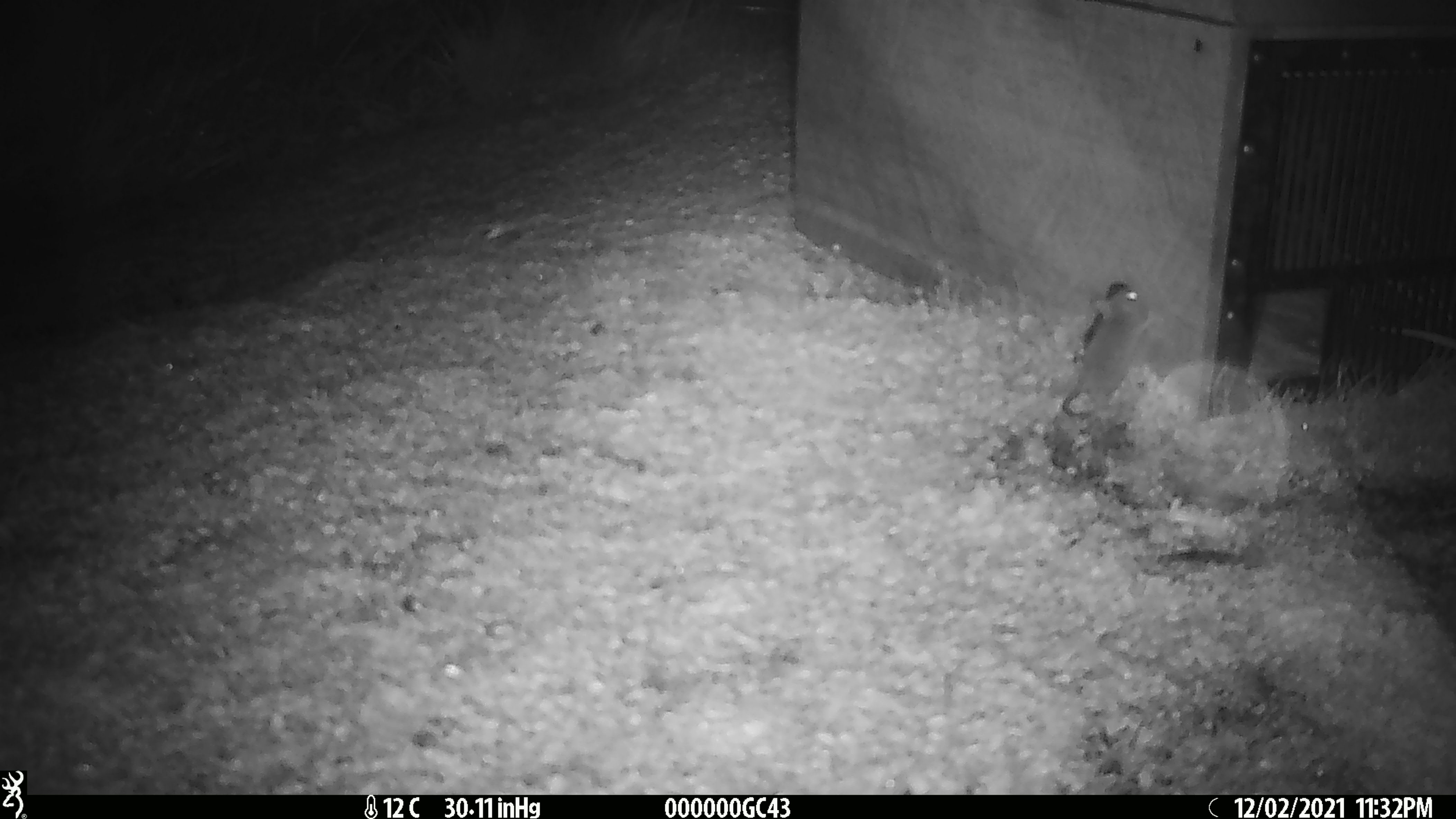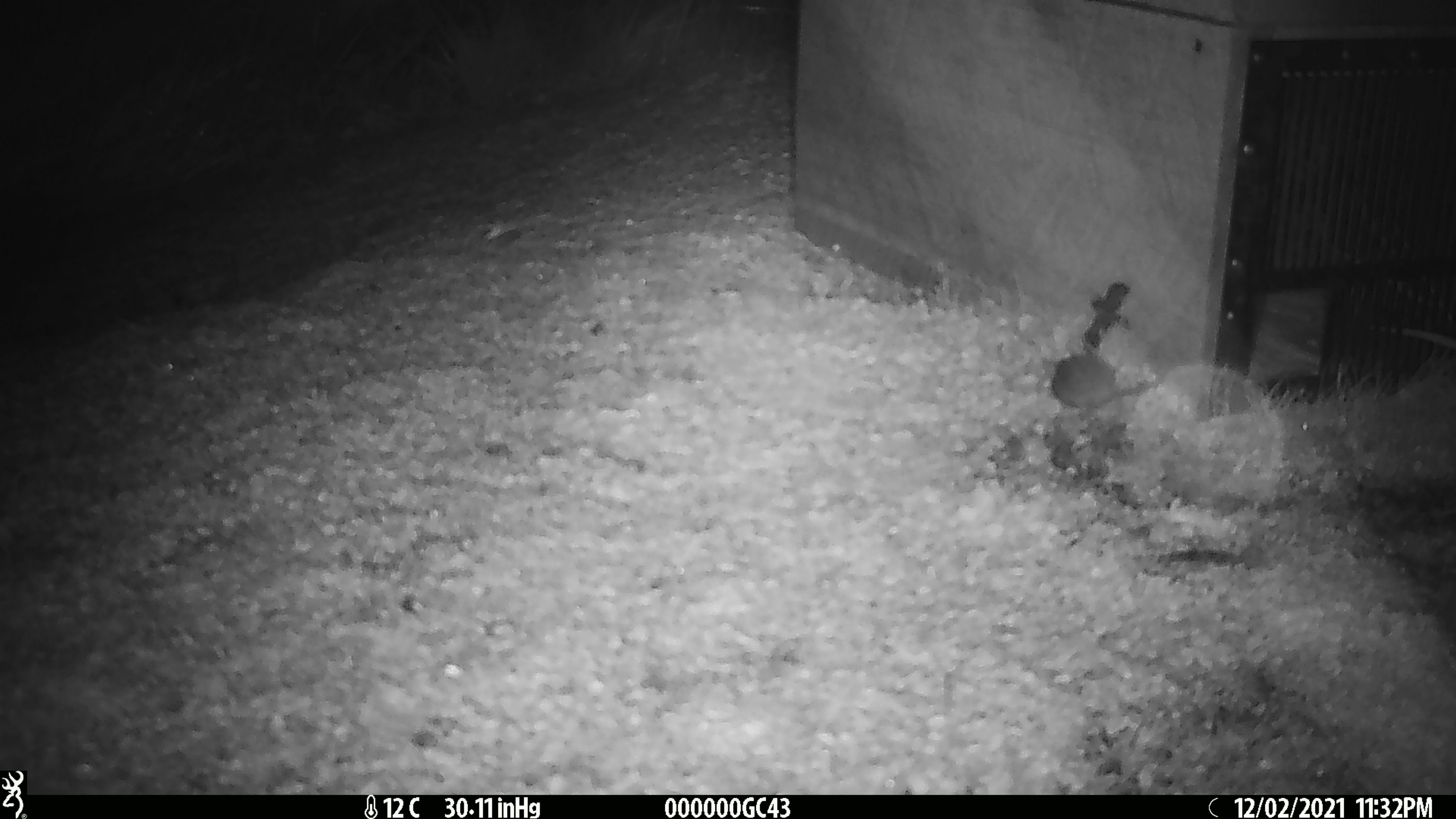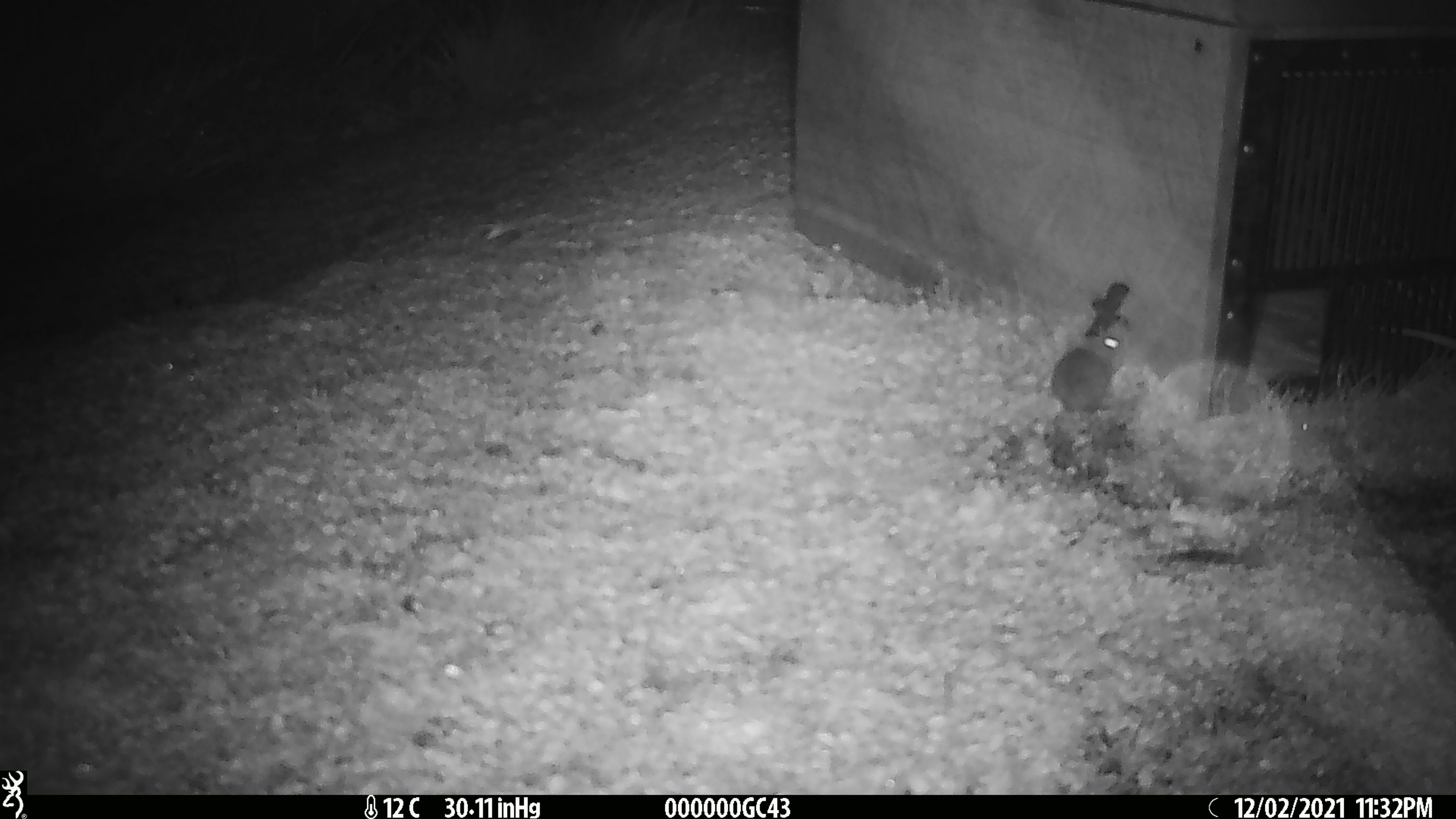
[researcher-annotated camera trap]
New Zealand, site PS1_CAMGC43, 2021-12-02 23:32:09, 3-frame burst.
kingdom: Animalia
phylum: Chordata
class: Mammalia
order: Rodentia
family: Muridae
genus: Mus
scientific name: Mus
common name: mouse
Mouse (Mus).